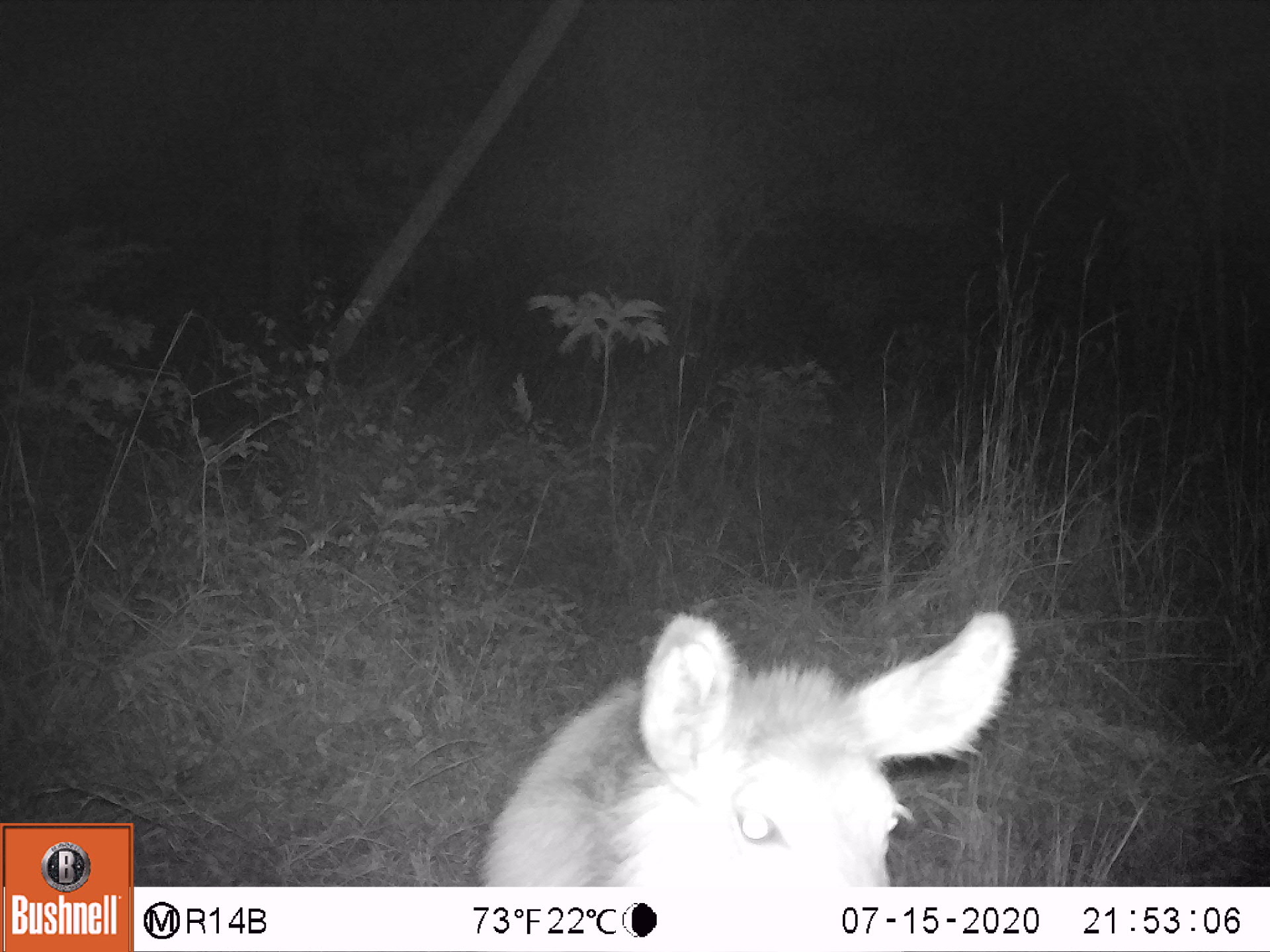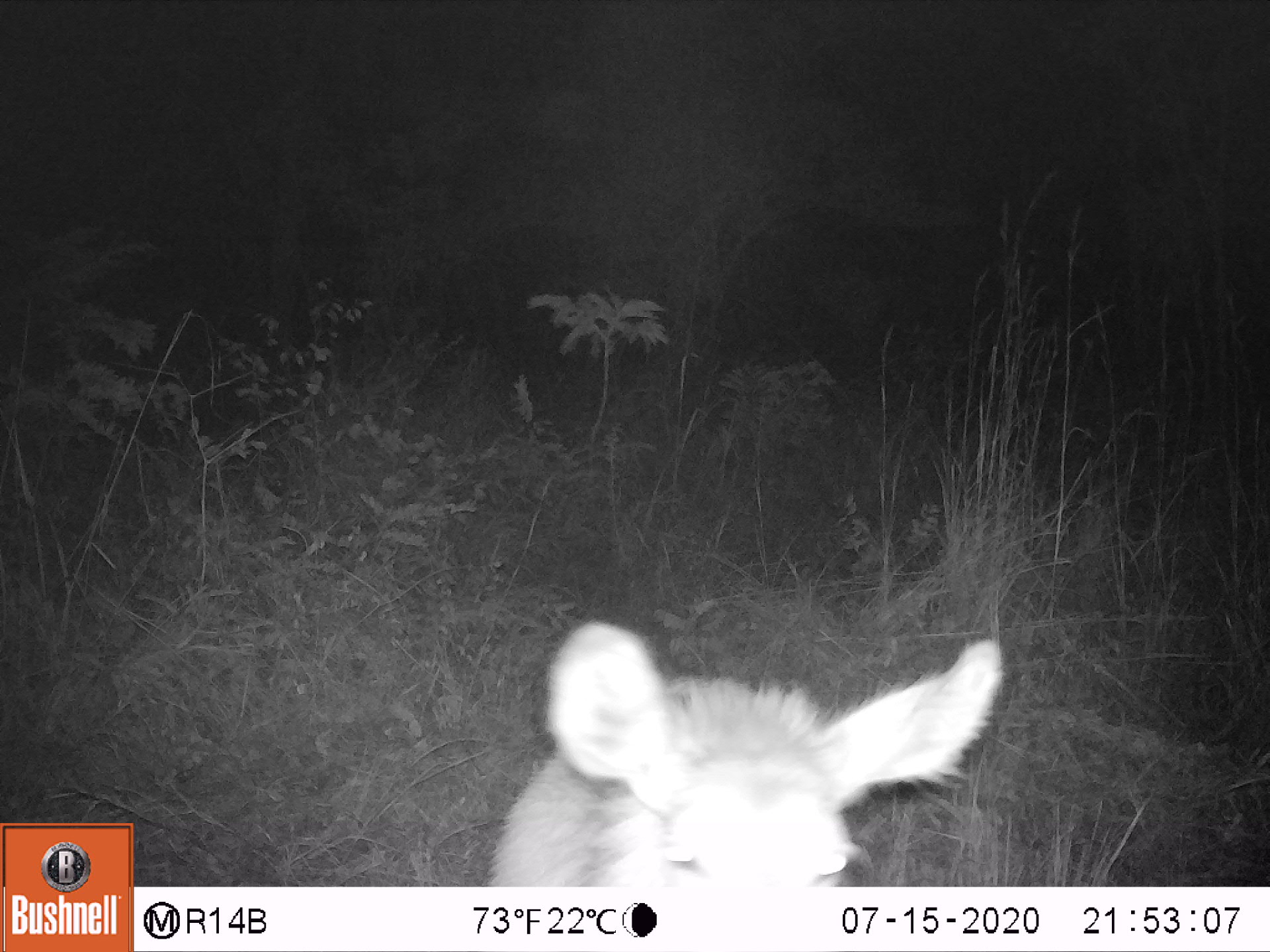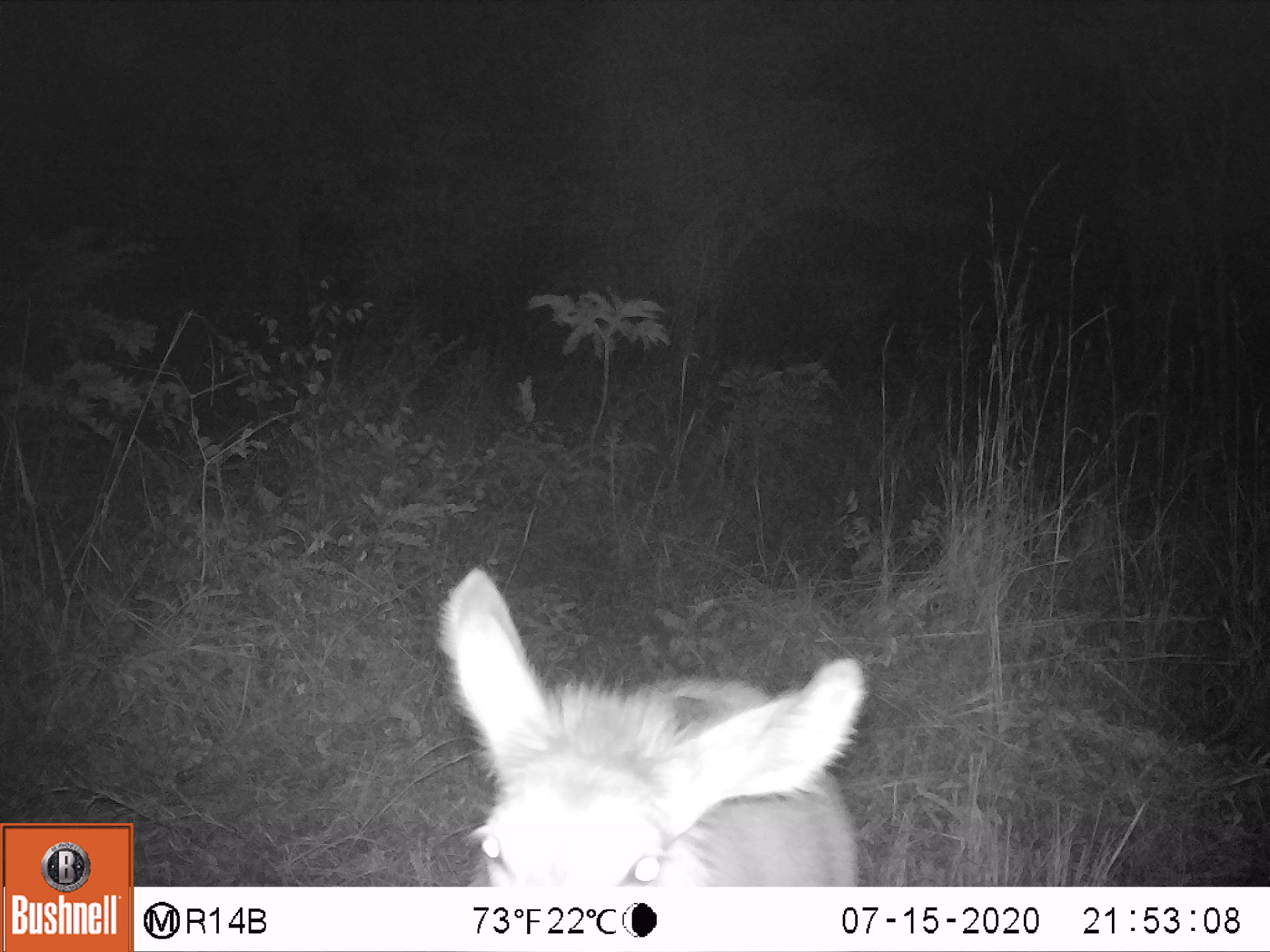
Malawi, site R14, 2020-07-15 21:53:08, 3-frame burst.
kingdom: Animalia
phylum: Chordata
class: Mammalia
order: Artiodactyla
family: Bovidae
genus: Kobus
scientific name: Kobus ellipsiprymnus ellipsiprymnus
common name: common waterbuck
Common waterbuck (Kobus ellipsiprymnus ellipsiprymnus), count 1.